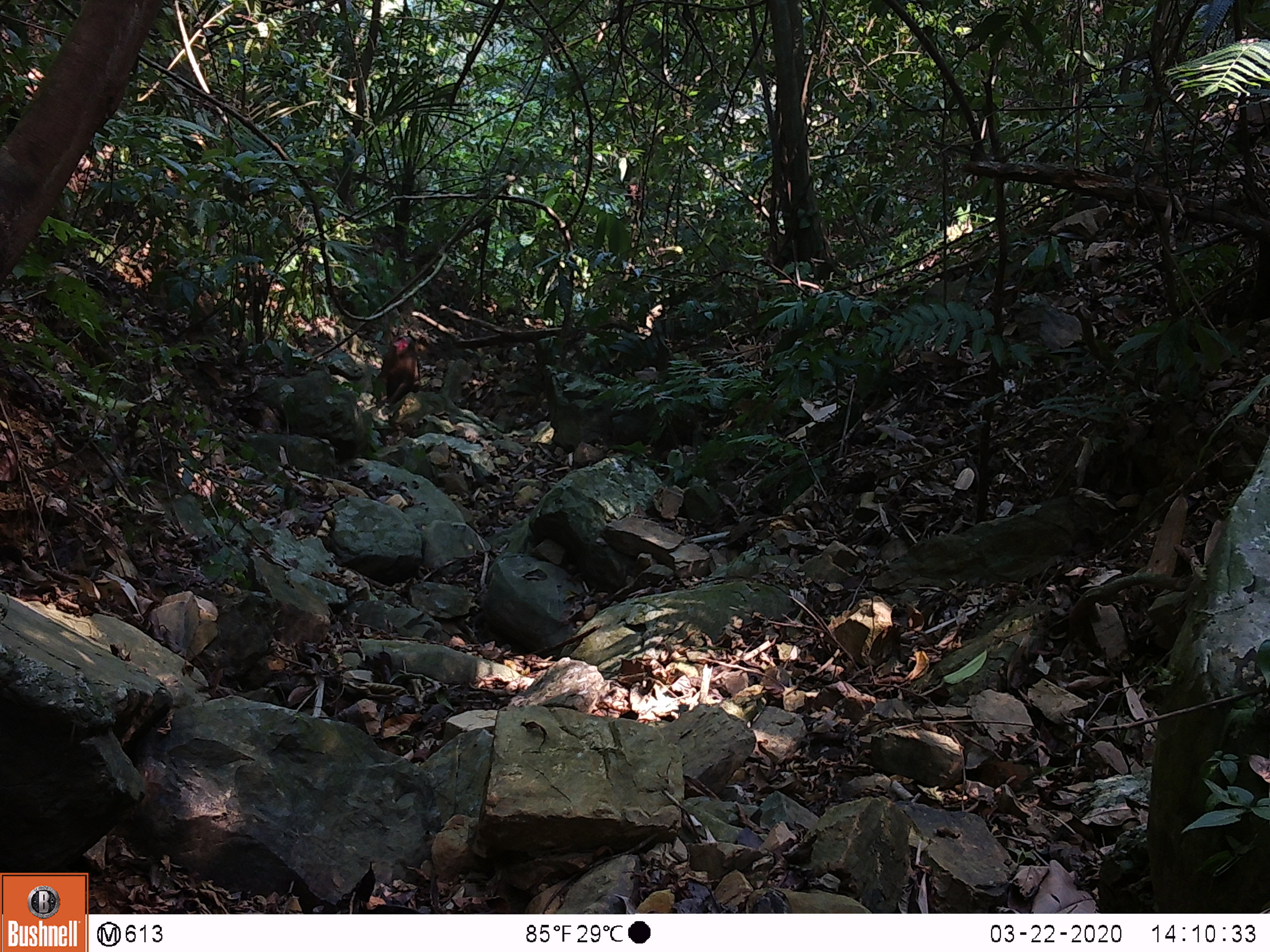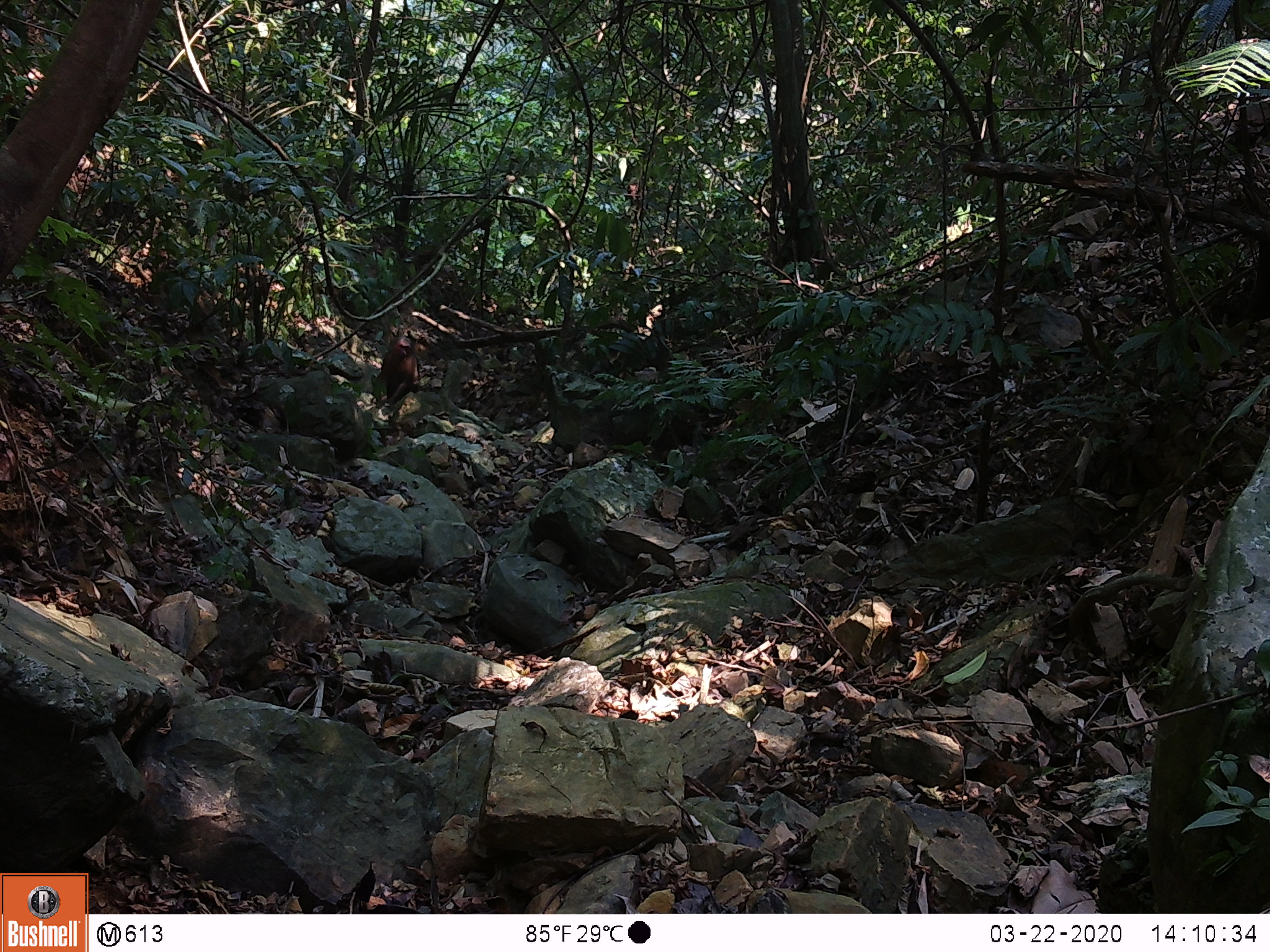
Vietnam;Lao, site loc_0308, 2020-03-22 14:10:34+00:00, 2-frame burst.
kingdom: Animalia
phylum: Chordata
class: Mammalia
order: Primates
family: Cercopithecidae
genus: Macaca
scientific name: Macaca arctoides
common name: stump-tailed macaque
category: stump tailed macaque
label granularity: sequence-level